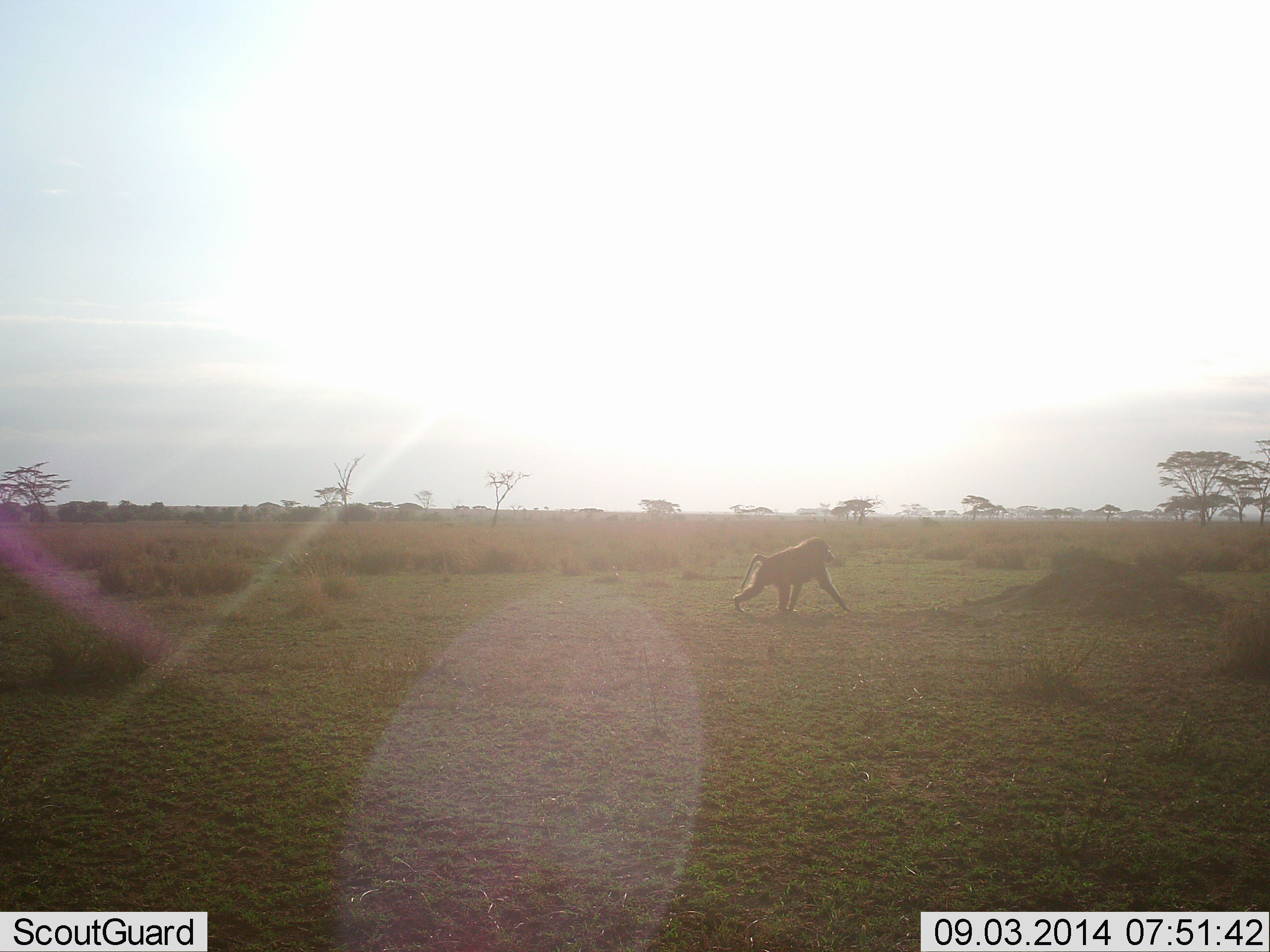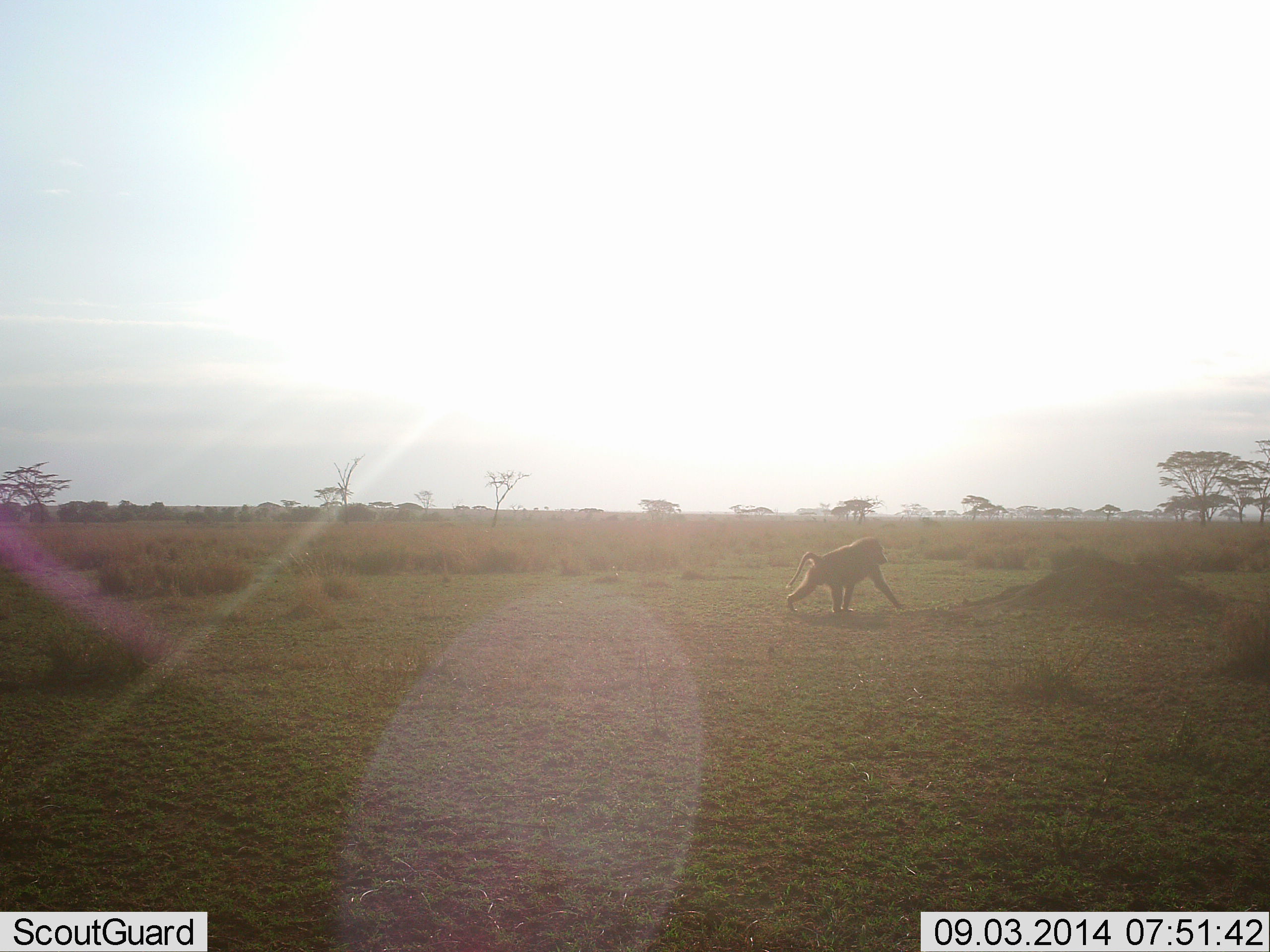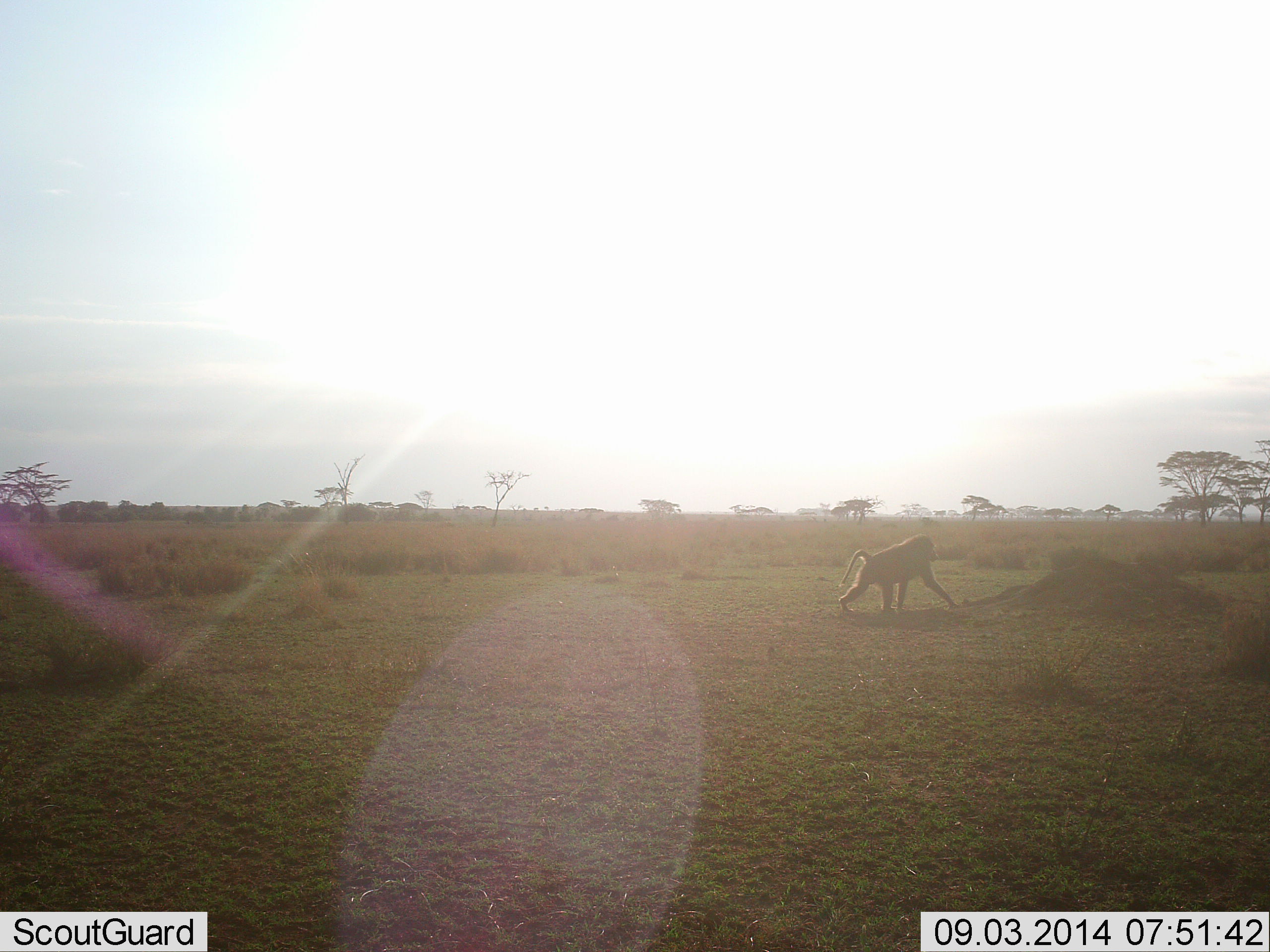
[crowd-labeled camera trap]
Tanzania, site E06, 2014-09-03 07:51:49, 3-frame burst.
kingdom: Animalia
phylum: Chordata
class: Mammalia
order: Primates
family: Cercopithecidae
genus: Papio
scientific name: Papio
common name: baboon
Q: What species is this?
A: Baboon (Papio).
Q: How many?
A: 1.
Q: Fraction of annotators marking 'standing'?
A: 0%.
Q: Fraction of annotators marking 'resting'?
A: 0%.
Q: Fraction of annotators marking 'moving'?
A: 100%.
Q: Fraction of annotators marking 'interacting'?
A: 0%.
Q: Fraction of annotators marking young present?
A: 0%.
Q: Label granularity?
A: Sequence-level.